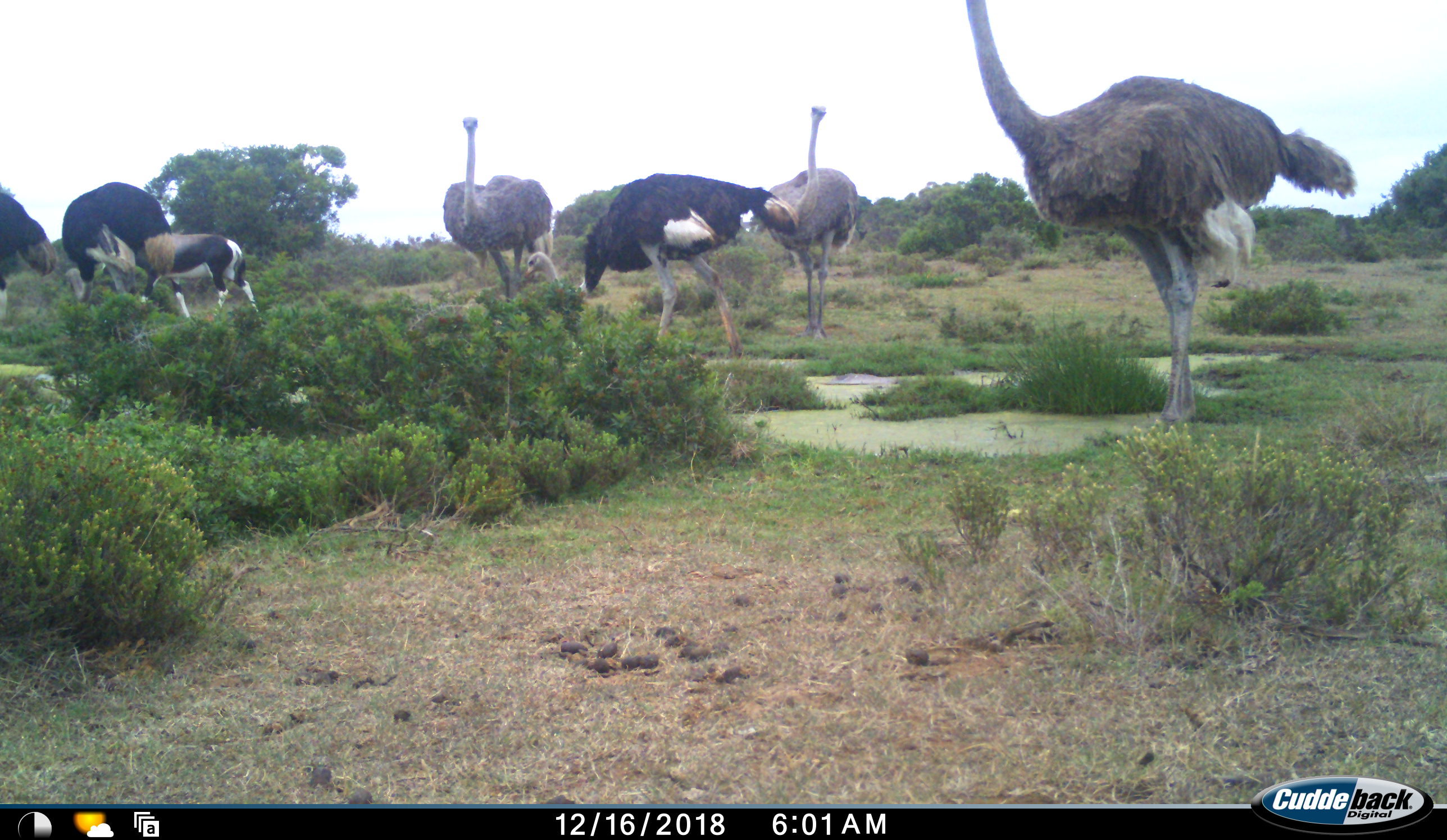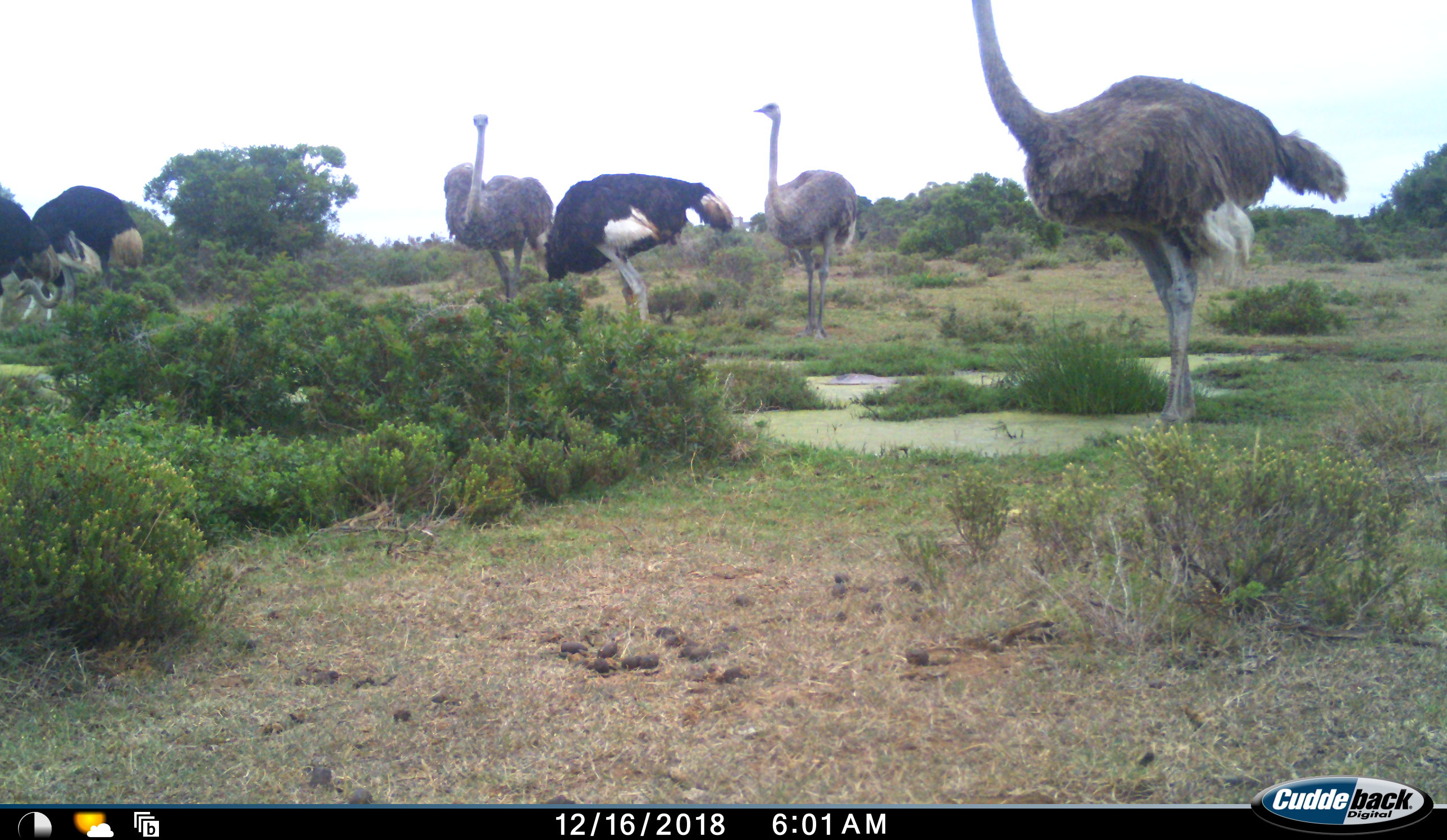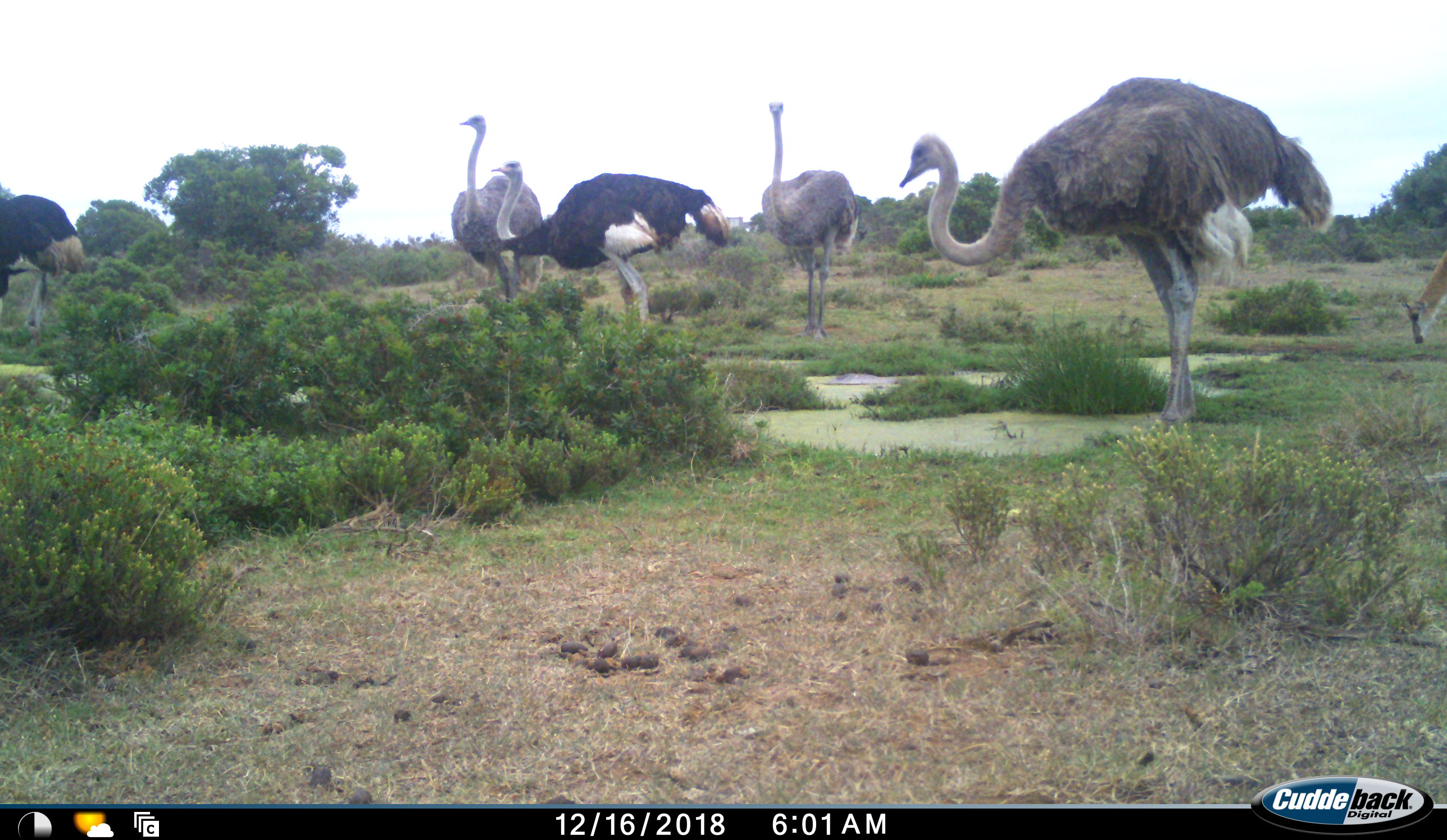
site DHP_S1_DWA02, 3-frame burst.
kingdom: Animalia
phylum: Chordata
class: Mammalia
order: Artiodactyla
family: Bovidae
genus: Damaliscus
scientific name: Damaliscus pygargus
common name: bontebok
Bontebok (Damaliscus pygargus), count 1. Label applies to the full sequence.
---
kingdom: Animalia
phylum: Chordata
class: Aves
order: Struthioniformes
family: Struthionidae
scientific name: Struthionidae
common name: ostrich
Ostrich (Struthionidae), count 6. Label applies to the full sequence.